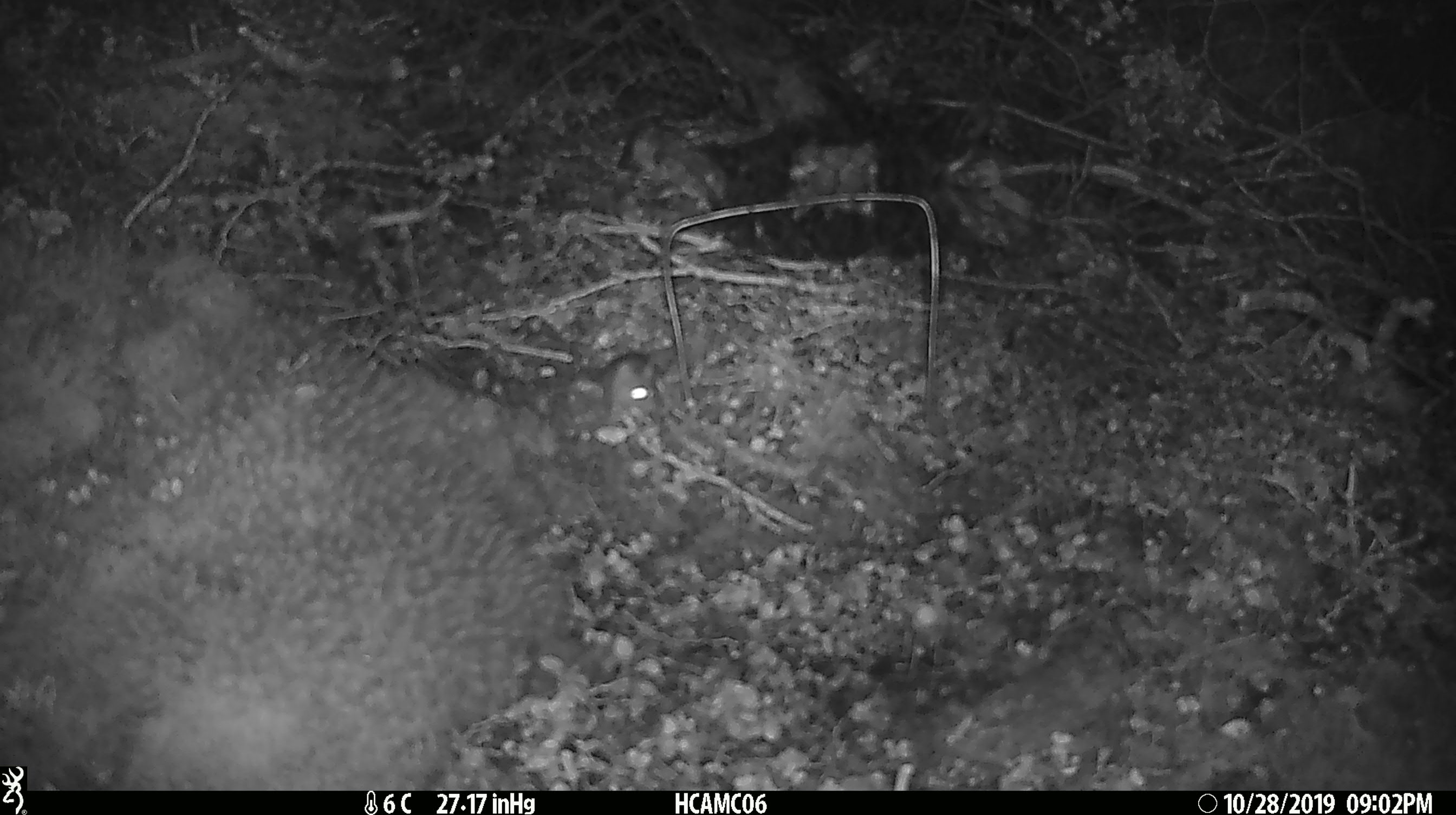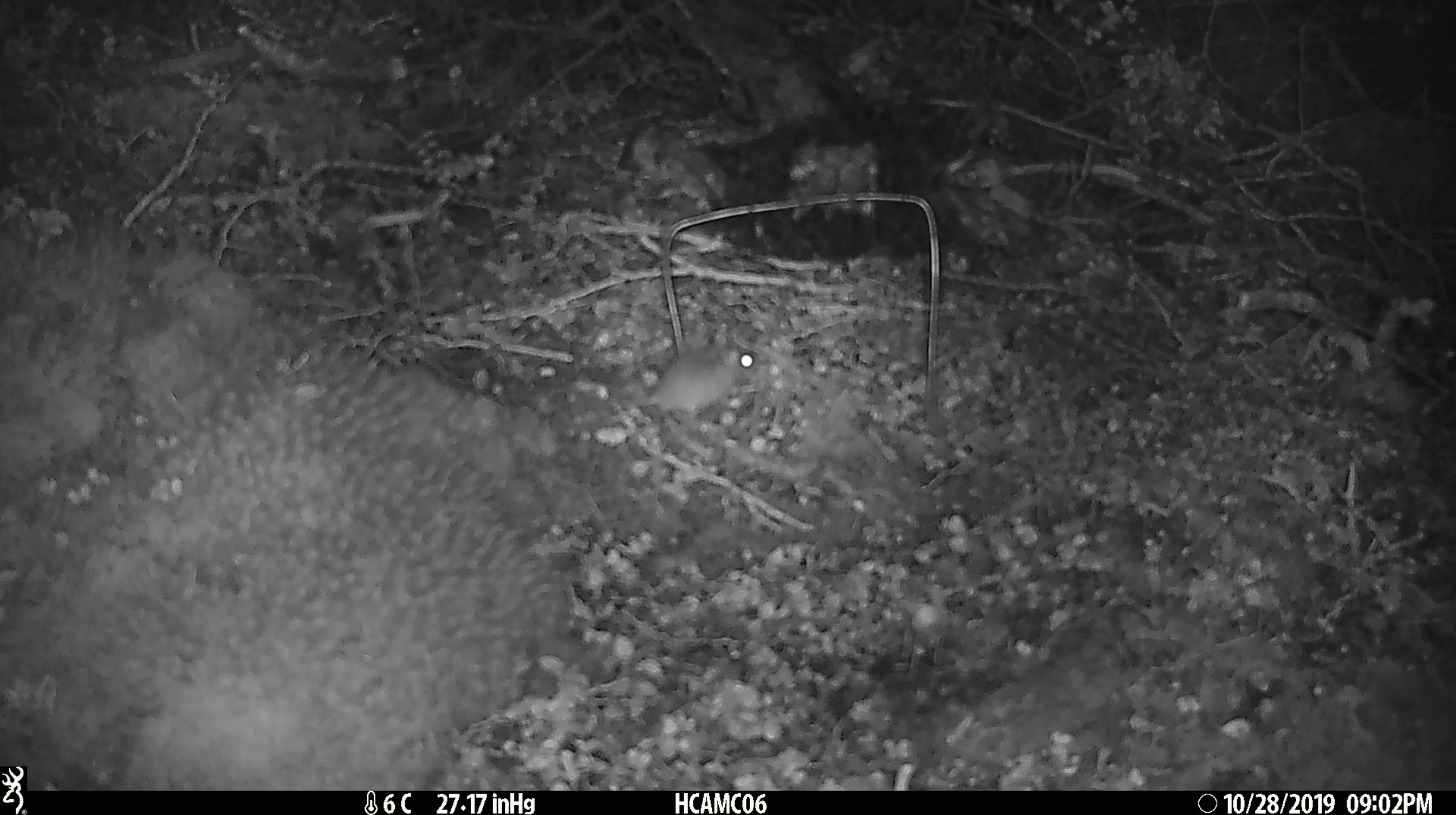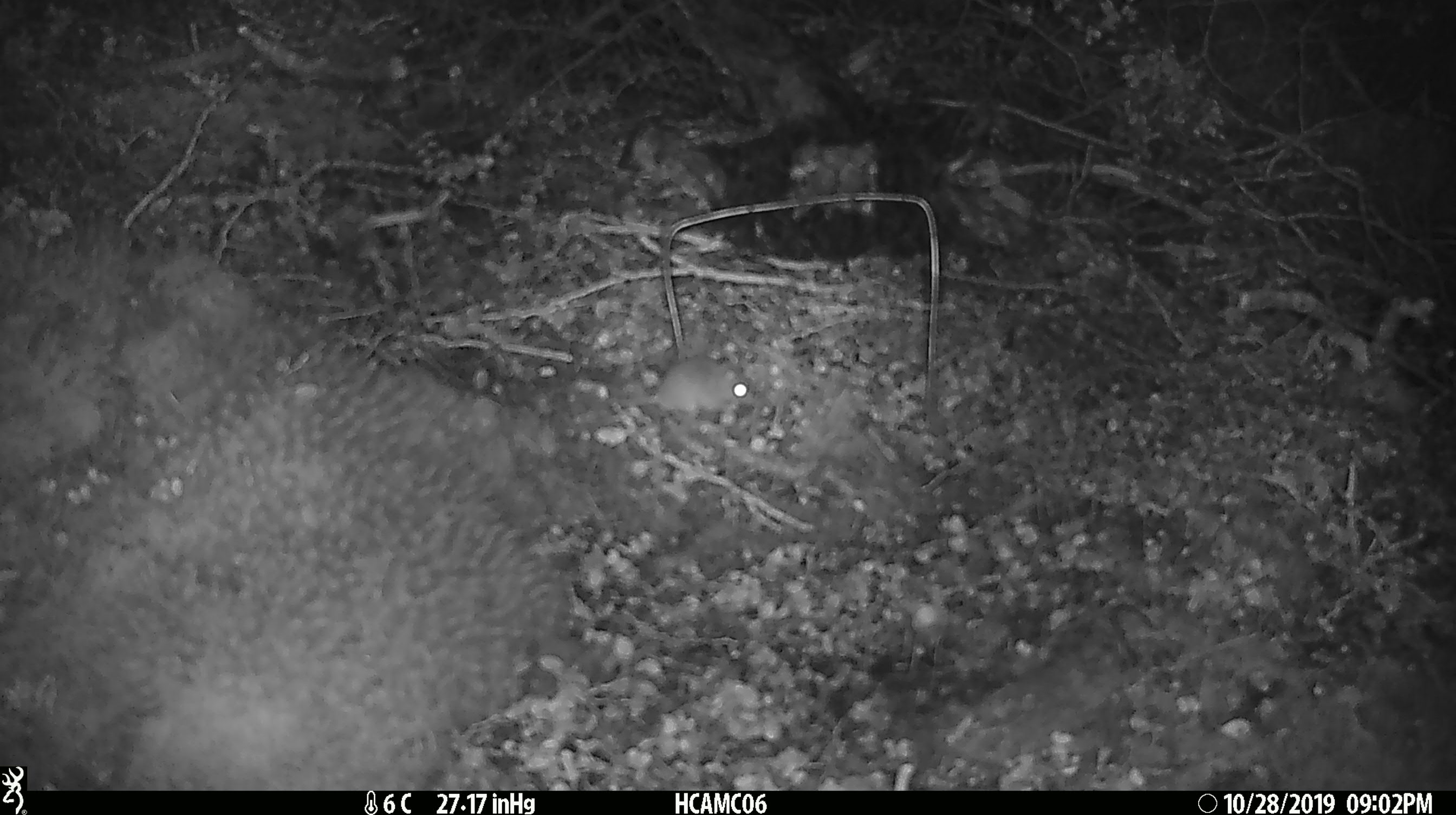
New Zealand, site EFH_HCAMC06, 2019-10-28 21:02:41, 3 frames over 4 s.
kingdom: Animalia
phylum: Chordata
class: Mammalia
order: Rodentia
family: Muridae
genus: Mus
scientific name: Mus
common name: mouse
Mouse (Mus).